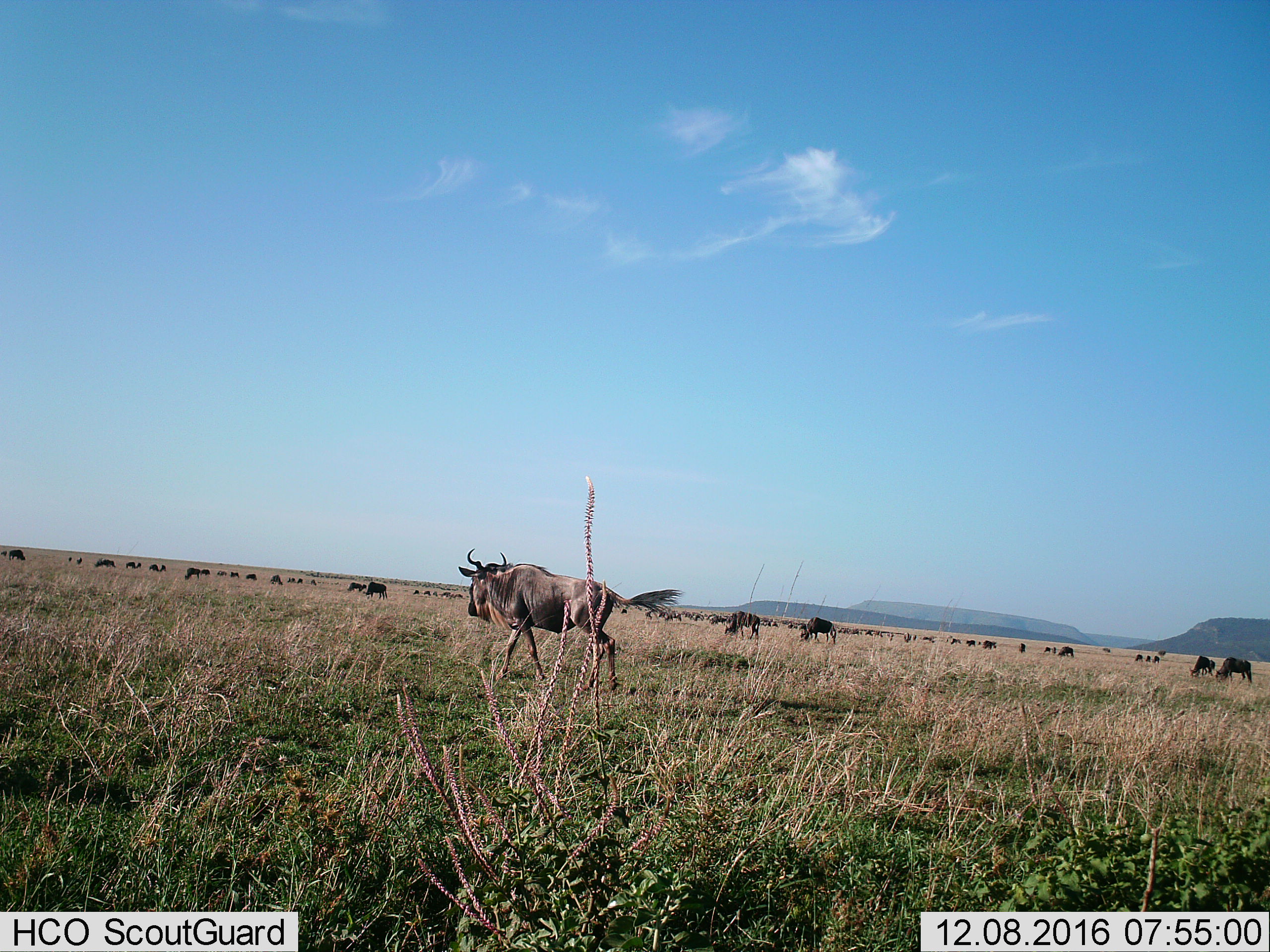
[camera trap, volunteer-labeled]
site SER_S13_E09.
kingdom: Animalia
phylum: Chordata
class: Mammalia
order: Artiodactyla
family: Bovidae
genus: Connochaetes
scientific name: Connochaetes taurinus taurinus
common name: blue wildebeest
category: wildebeestblue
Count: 51+.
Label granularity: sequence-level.